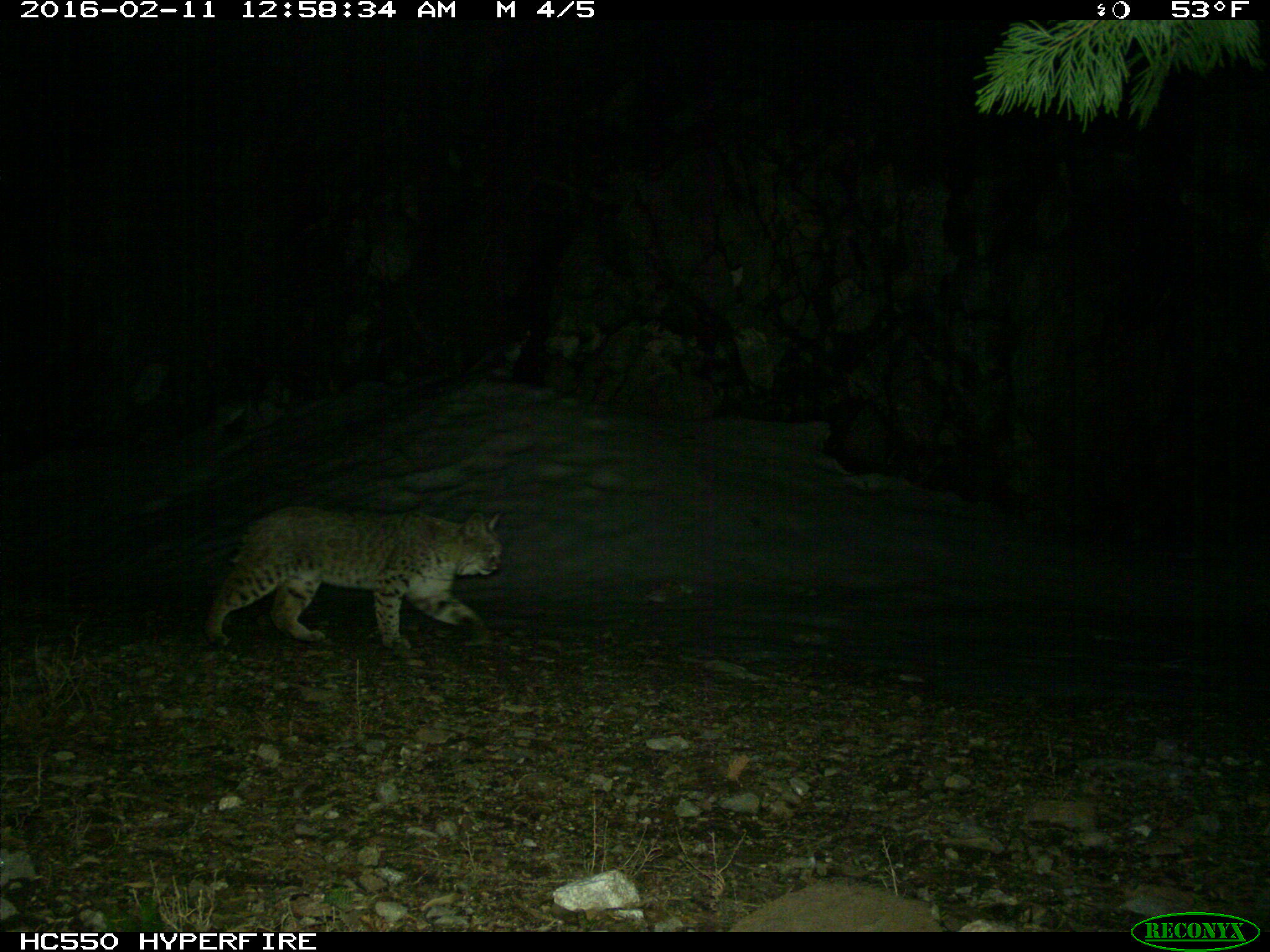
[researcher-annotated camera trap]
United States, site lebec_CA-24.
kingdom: Animalia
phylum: Chordata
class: Mammalia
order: Carnivora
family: Felidae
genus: Lynx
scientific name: Lynx rufus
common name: bobcat